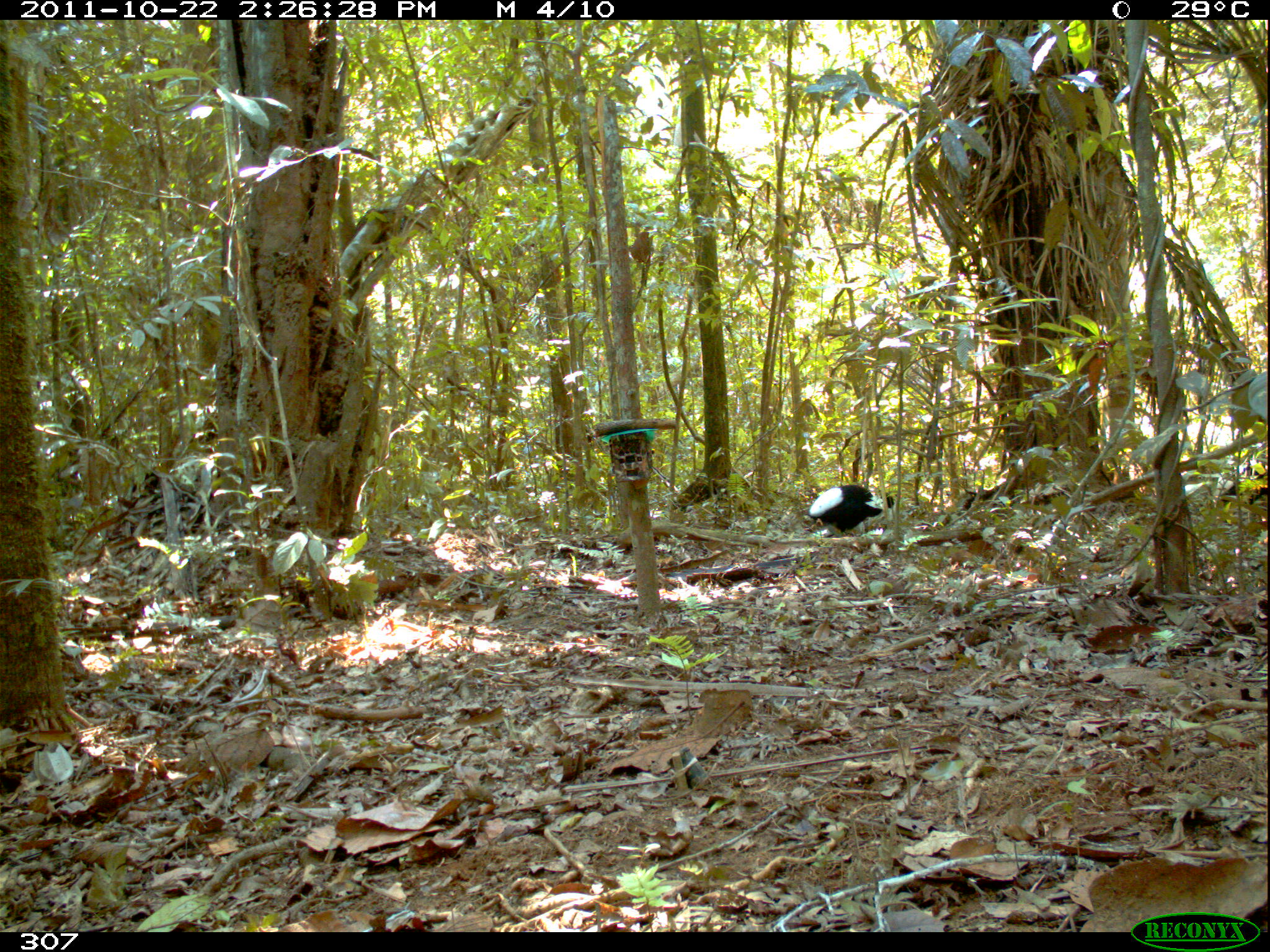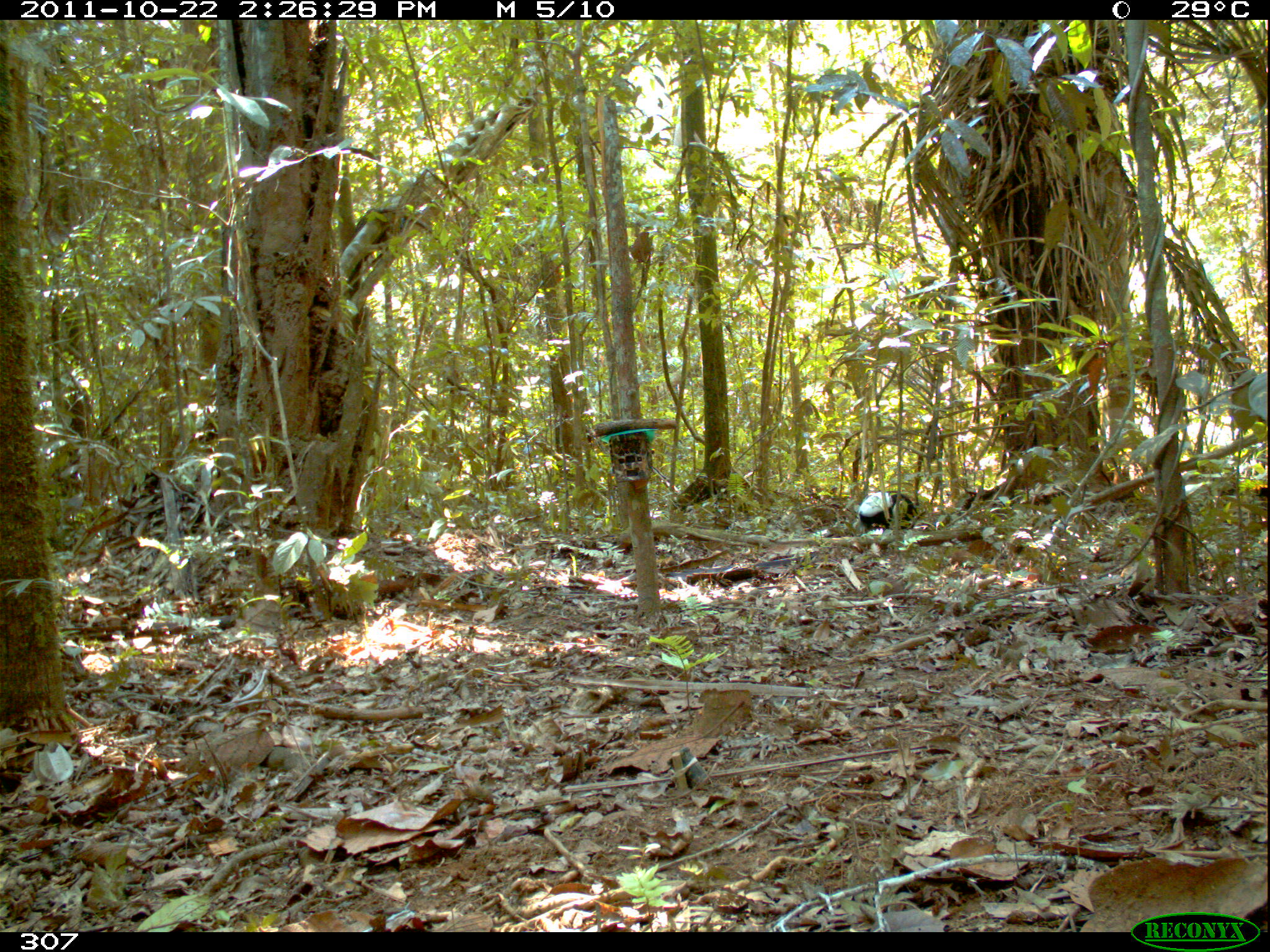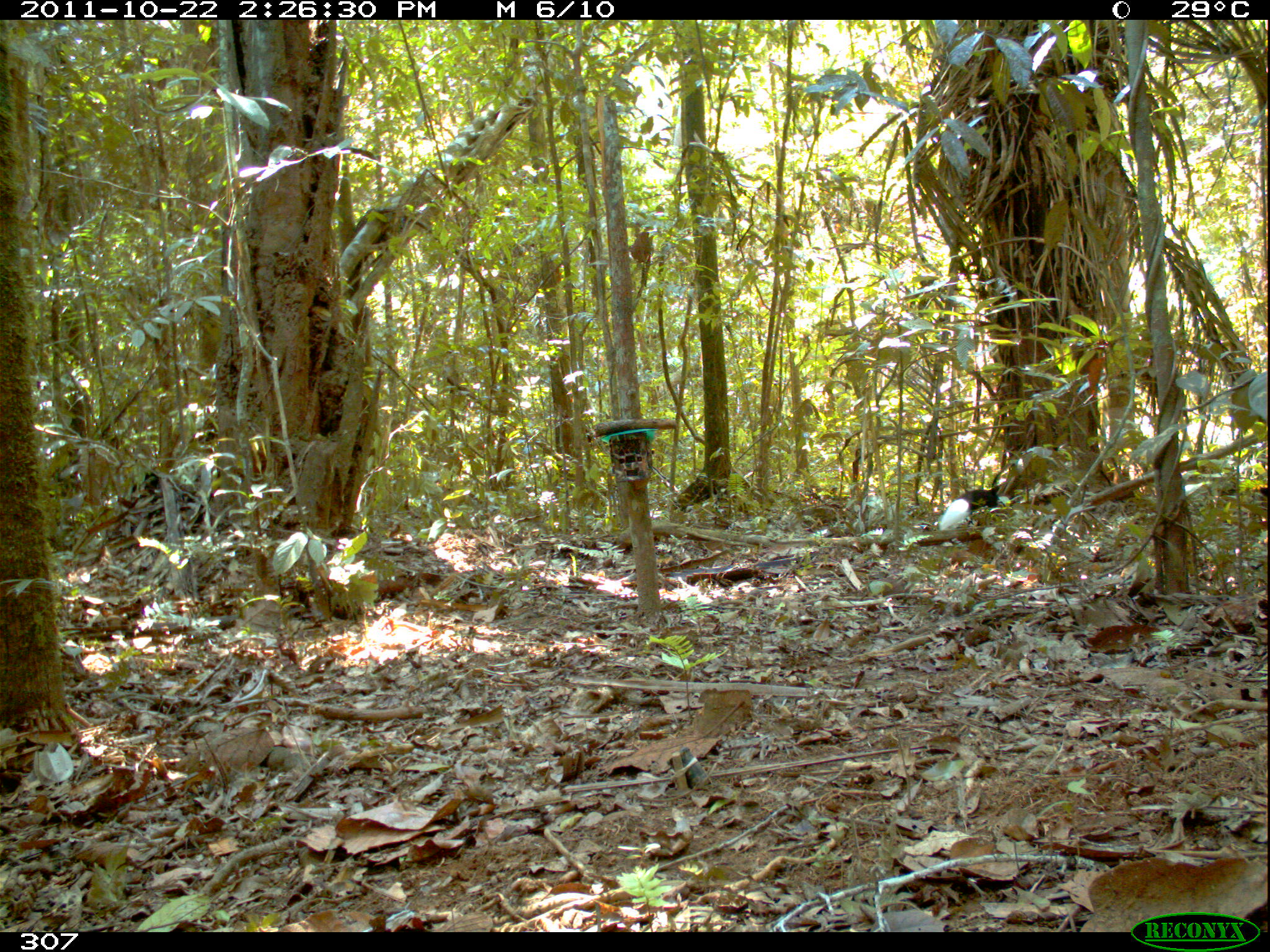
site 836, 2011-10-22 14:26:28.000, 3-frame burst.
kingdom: Animalia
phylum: Chordata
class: Aves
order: Gruiformes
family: Psophiidae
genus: Psophia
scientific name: Psophia leucoptera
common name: pale-winged trumpeter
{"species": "Psophia leucoptera (pale-winged trumpeter)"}